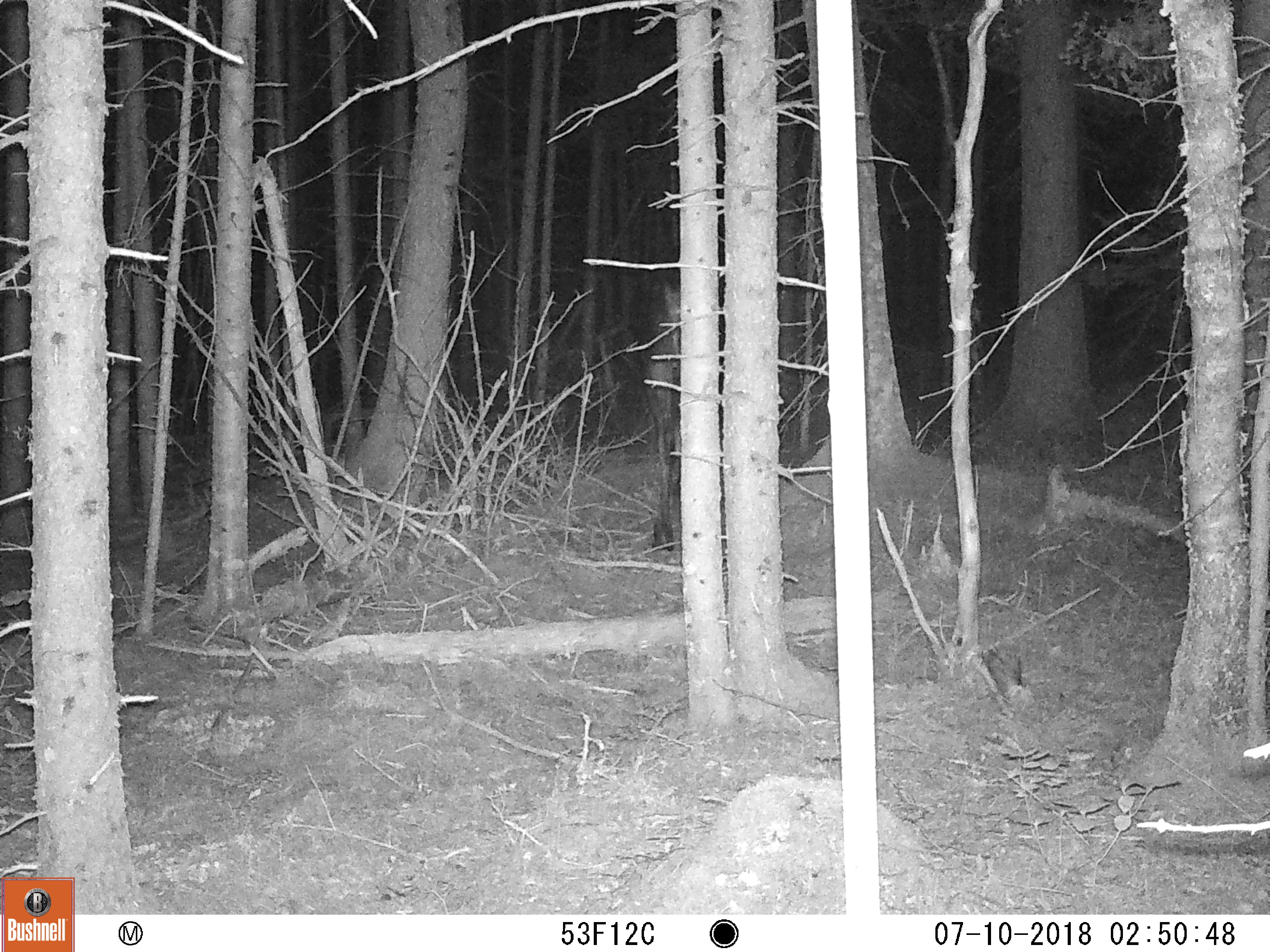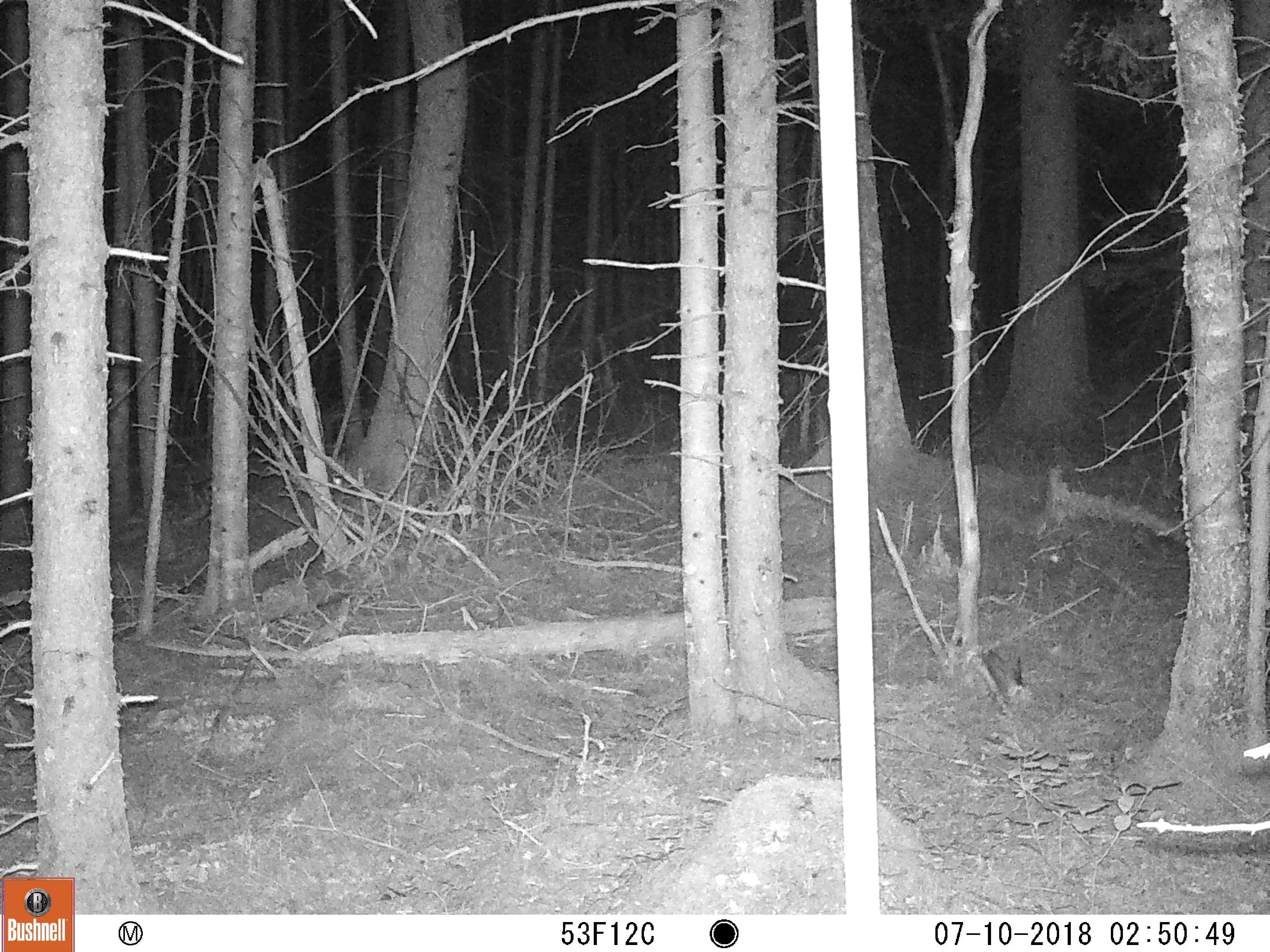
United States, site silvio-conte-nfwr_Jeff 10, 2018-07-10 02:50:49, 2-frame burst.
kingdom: Animalia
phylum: Chordata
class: Mammalia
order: Artiodactyla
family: Cervidae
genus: Alces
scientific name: Alces alces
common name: moose